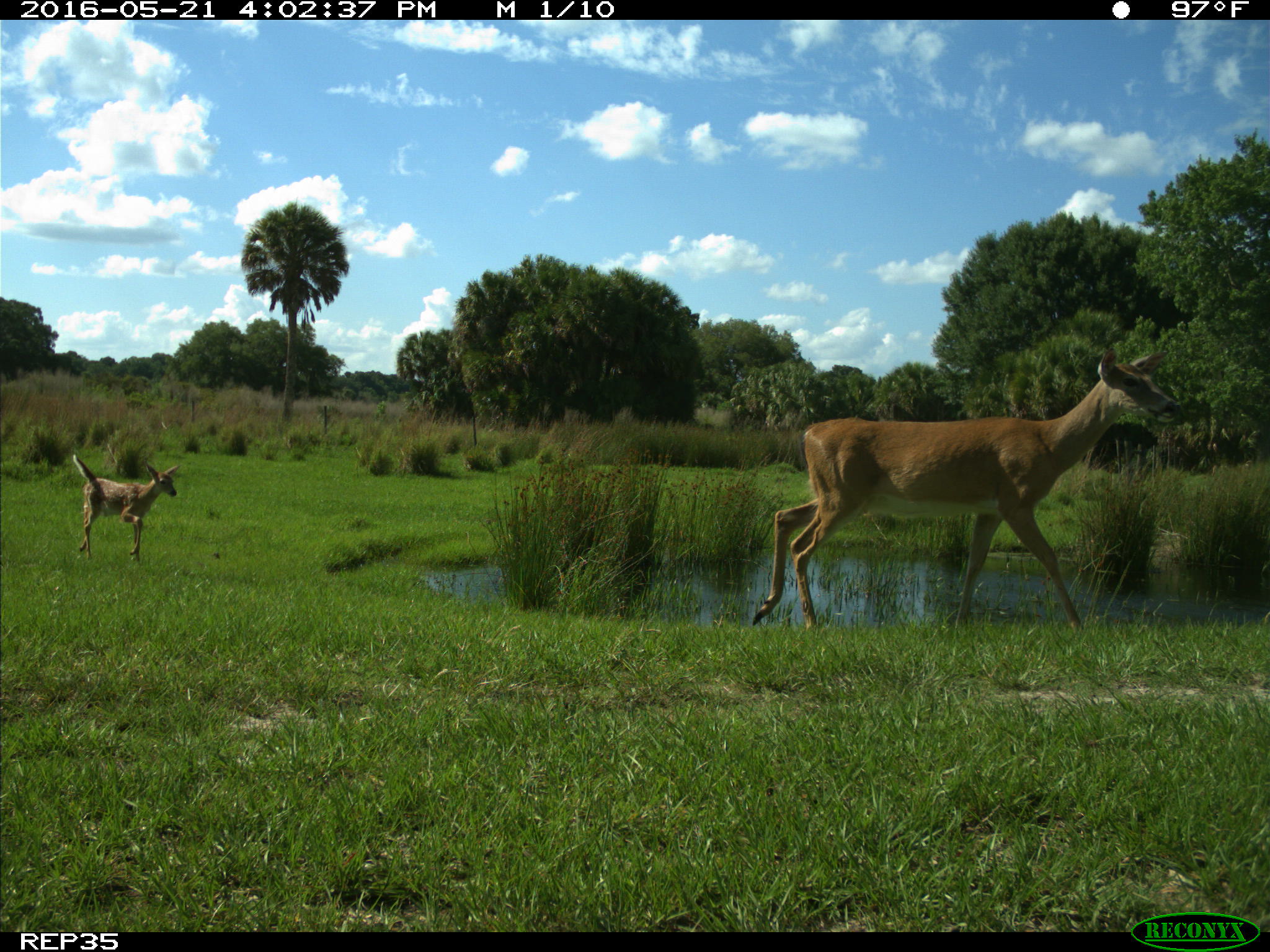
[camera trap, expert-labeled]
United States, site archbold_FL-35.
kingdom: Animalia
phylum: Chordata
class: Mammalia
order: Artiodactyla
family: Cervidae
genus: Odocoileus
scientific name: Odocoileus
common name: deer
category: unidentified deer